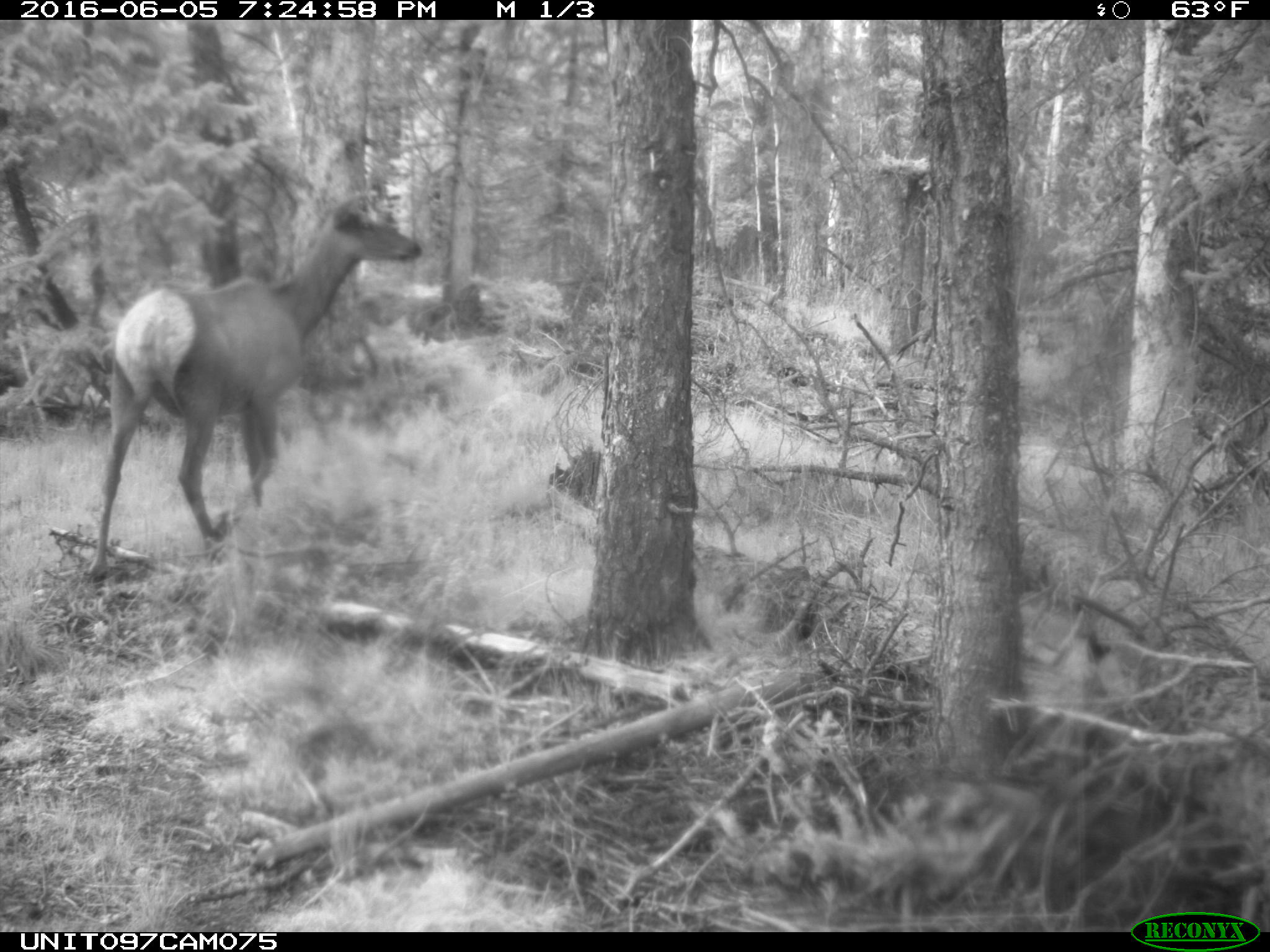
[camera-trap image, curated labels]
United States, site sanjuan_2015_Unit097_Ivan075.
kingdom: Animalia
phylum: Chordata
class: Mammalia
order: Artiodactyla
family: Cervidae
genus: Cervus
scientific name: Cervus elaphus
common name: red deer